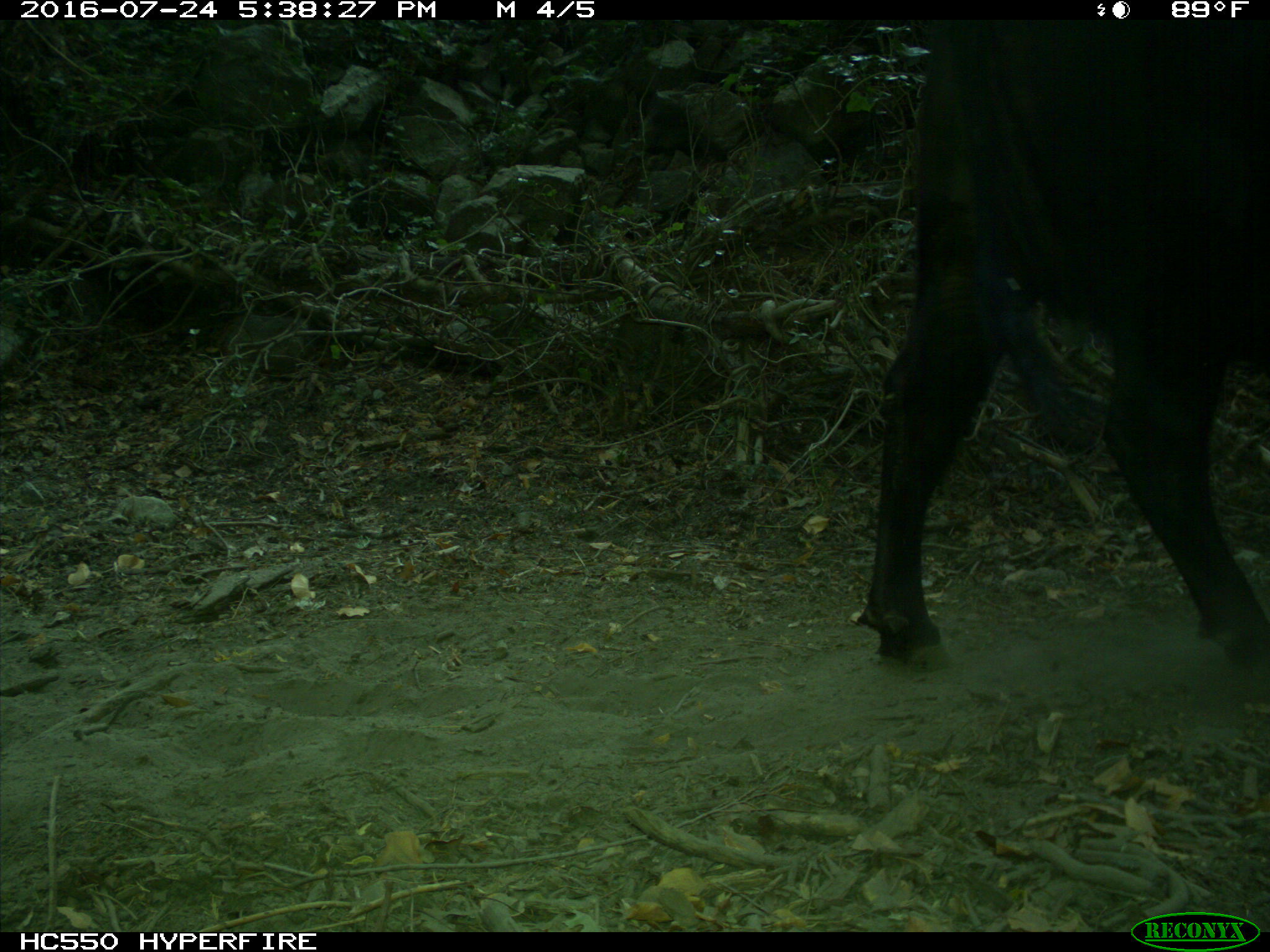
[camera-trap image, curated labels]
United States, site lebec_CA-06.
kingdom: Animalia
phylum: Chordata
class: Mammalia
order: Artiodactyla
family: Bovidae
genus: Bos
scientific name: Bos taurus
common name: domestic cow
Bos taurus (domestic cow).